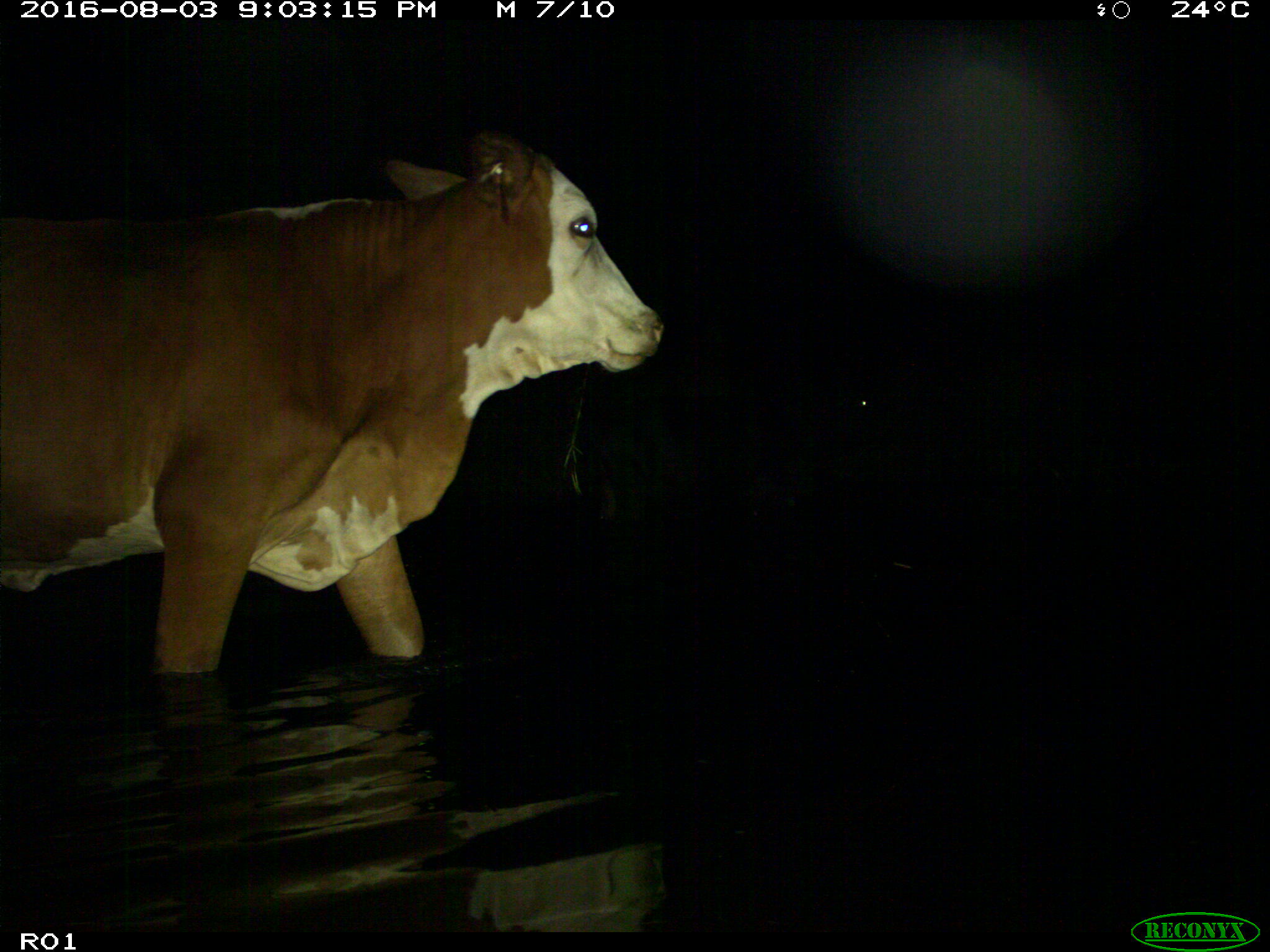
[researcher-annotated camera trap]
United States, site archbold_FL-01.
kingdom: Animalia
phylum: Chordata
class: Mammalia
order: Artiodactyla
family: Bovidae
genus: Bos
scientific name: Bos taurus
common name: domestic cow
Bos taurus (domestic cow).